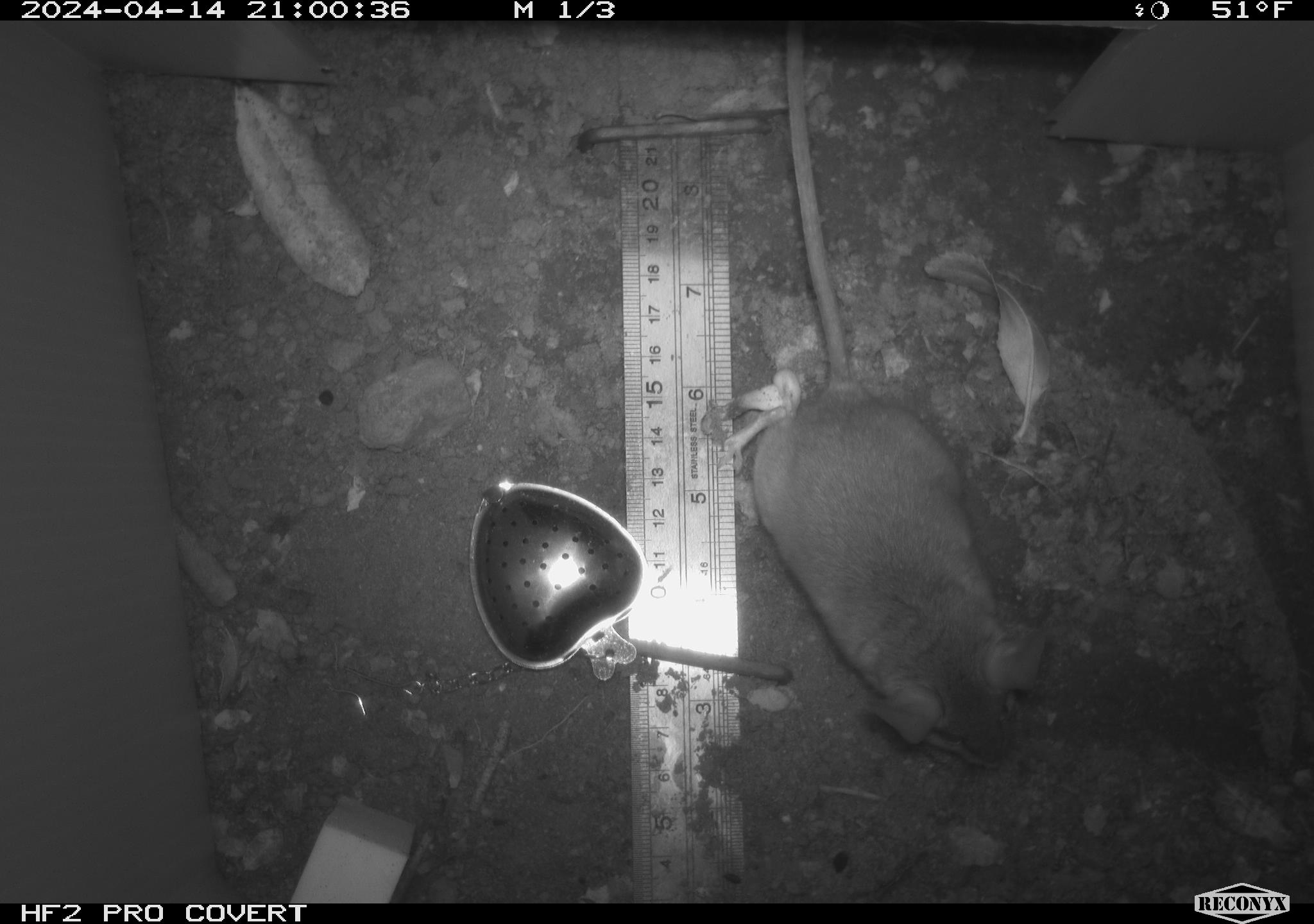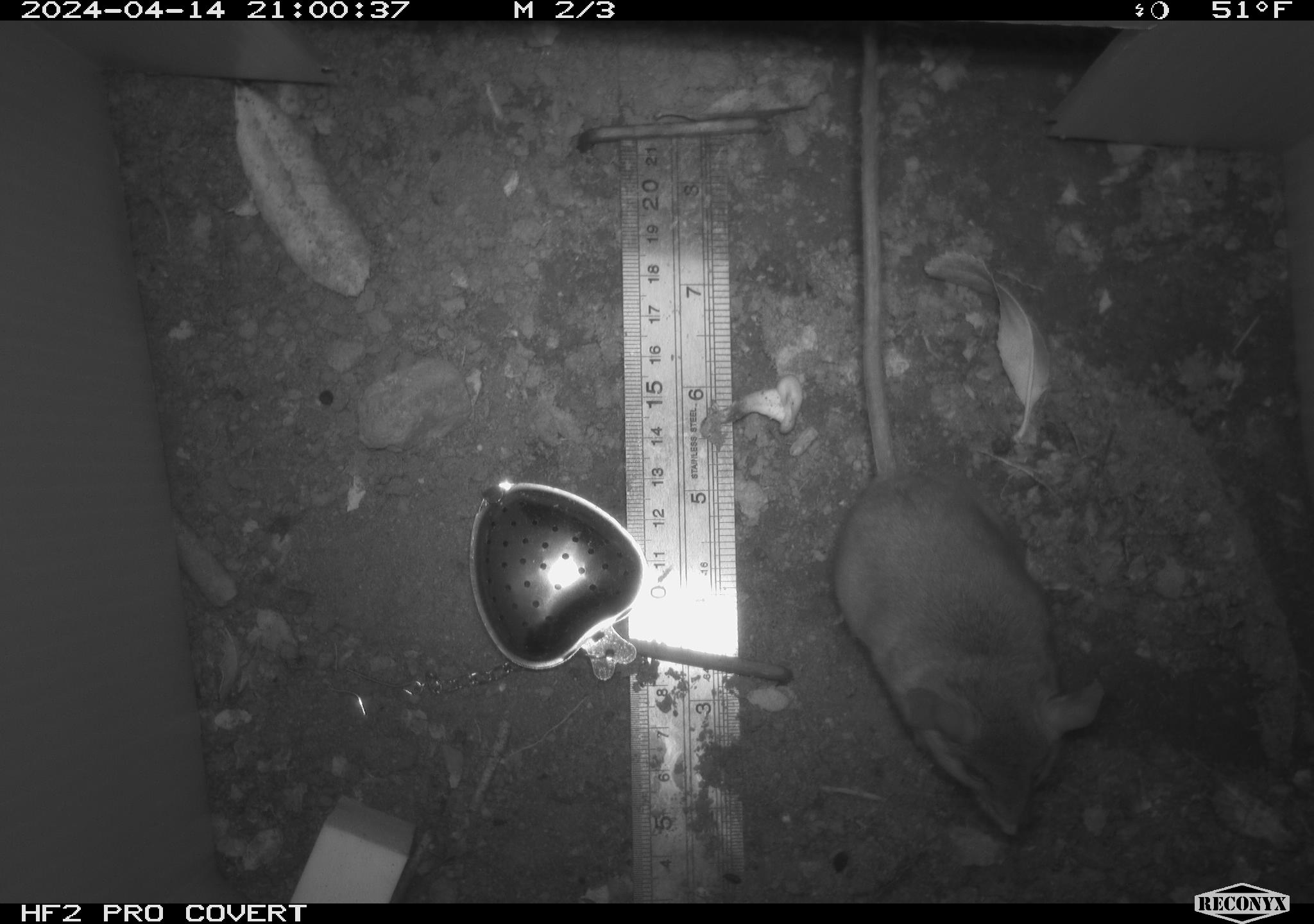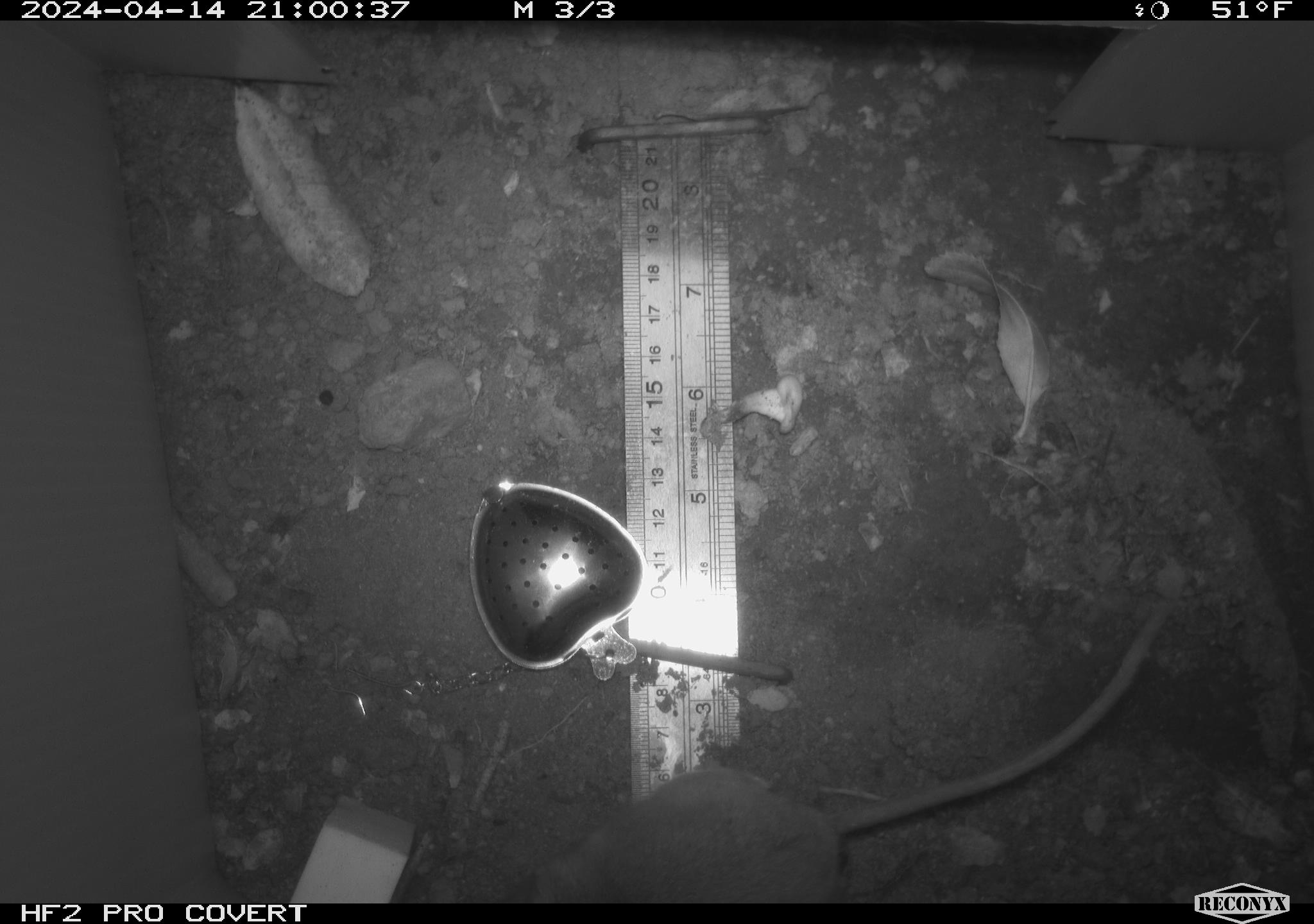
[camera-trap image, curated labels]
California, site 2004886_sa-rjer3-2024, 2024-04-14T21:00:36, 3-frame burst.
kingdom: Animalia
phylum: Chordata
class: Mammalia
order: Rodentia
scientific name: Rodentia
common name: mouse species